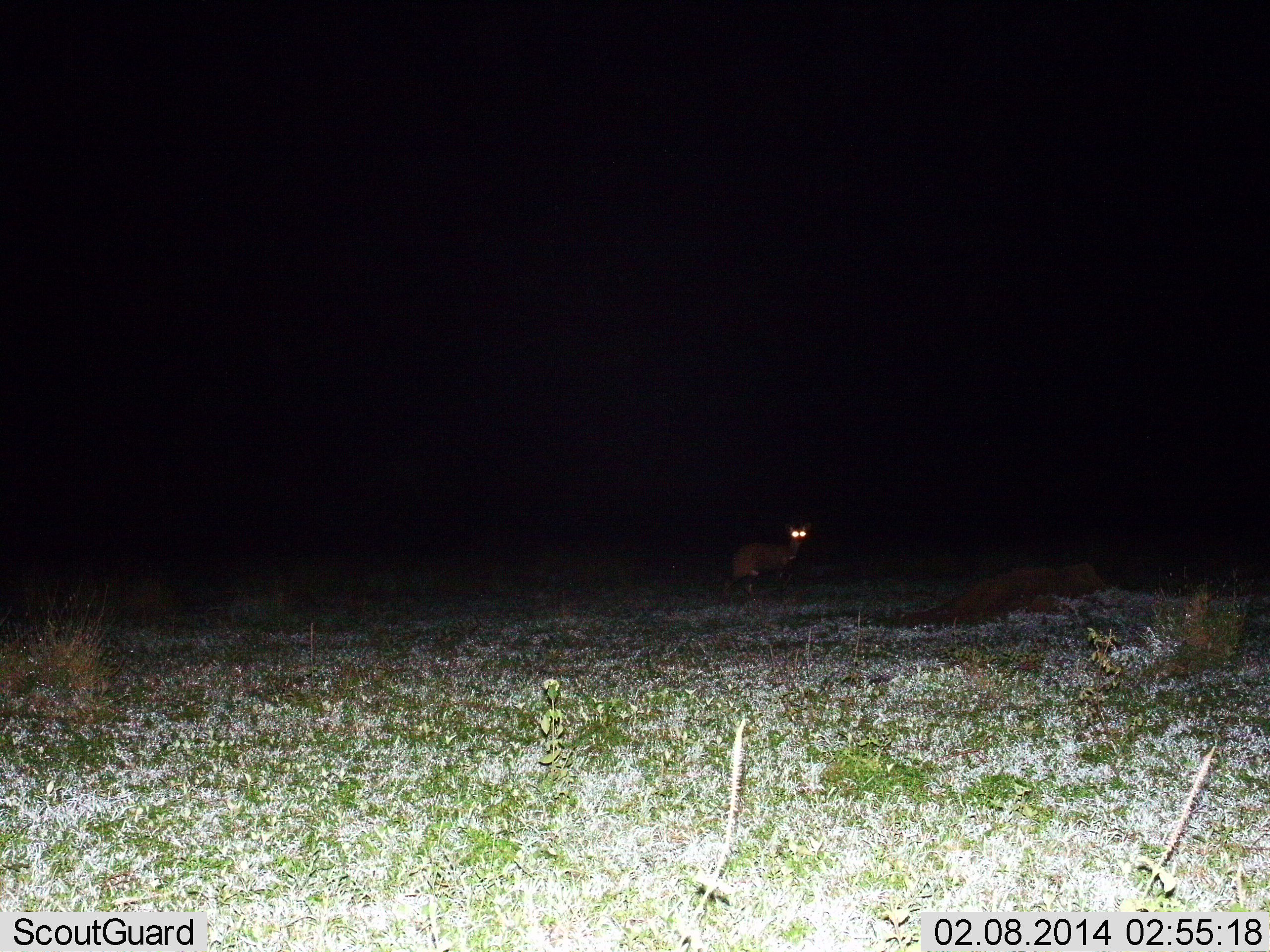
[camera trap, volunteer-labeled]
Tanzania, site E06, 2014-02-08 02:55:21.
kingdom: Animalia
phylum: Chordata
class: Mammalia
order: Carnivora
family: Canidae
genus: Otocyon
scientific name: Otocyon megalotis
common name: bat-eared fox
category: batearedfox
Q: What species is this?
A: Batearedfox (bat-eared fox) (Otocyon megalotis).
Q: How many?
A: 1.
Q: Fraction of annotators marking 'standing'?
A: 71%.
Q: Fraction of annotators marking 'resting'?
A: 0%.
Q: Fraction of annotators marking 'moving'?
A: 29%.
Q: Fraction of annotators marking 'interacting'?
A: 0%.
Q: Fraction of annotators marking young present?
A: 0%.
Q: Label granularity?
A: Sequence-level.